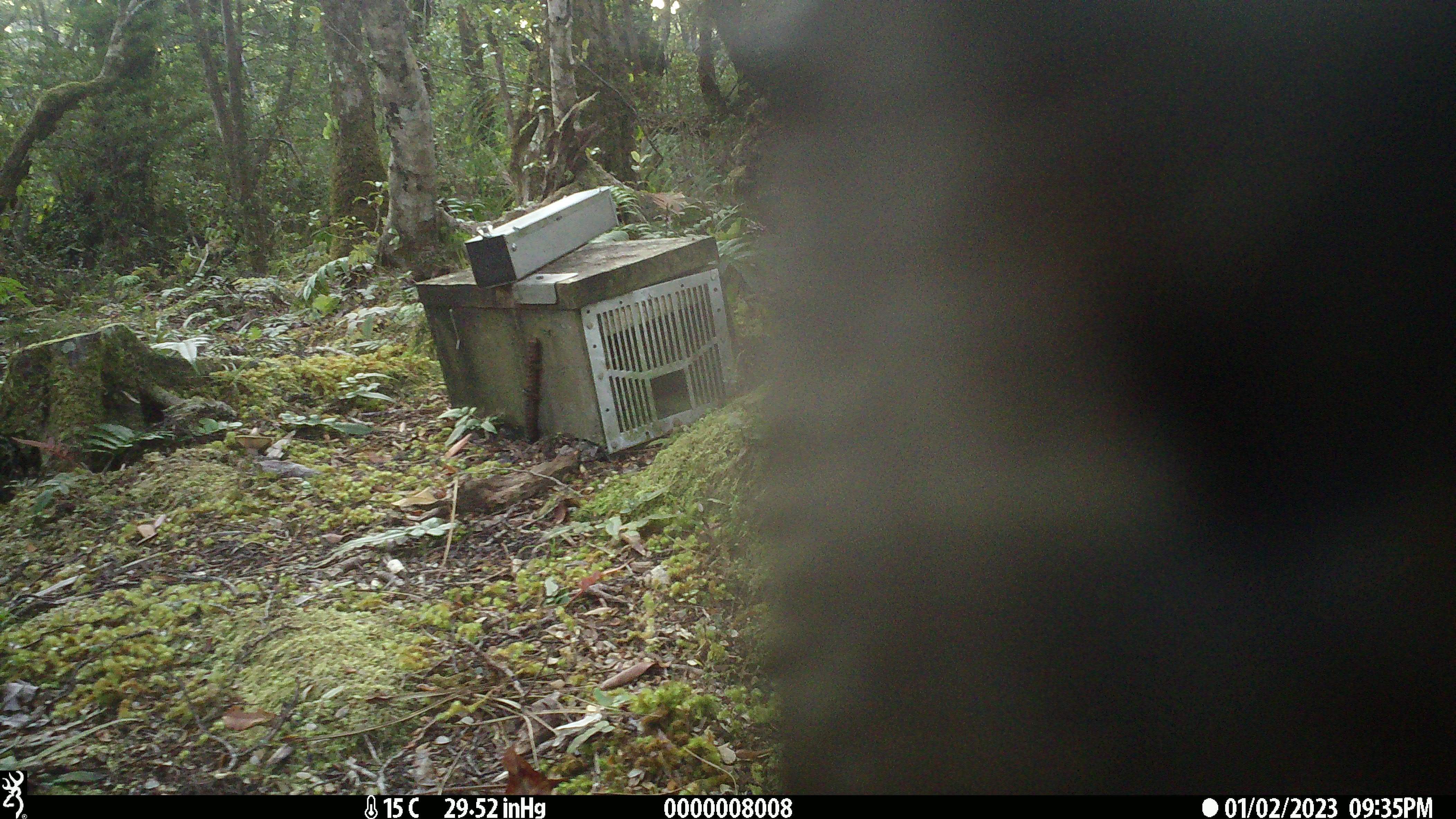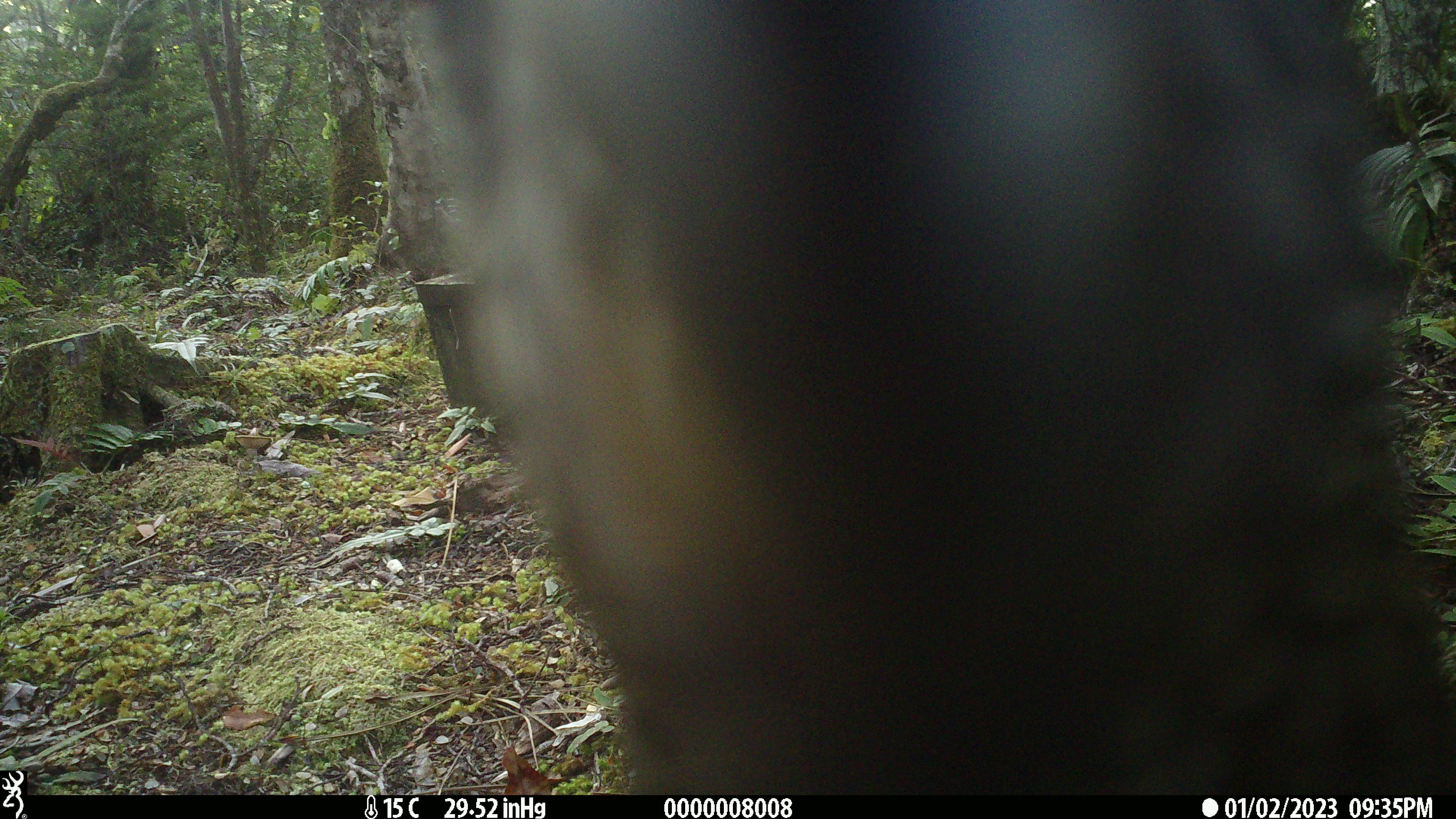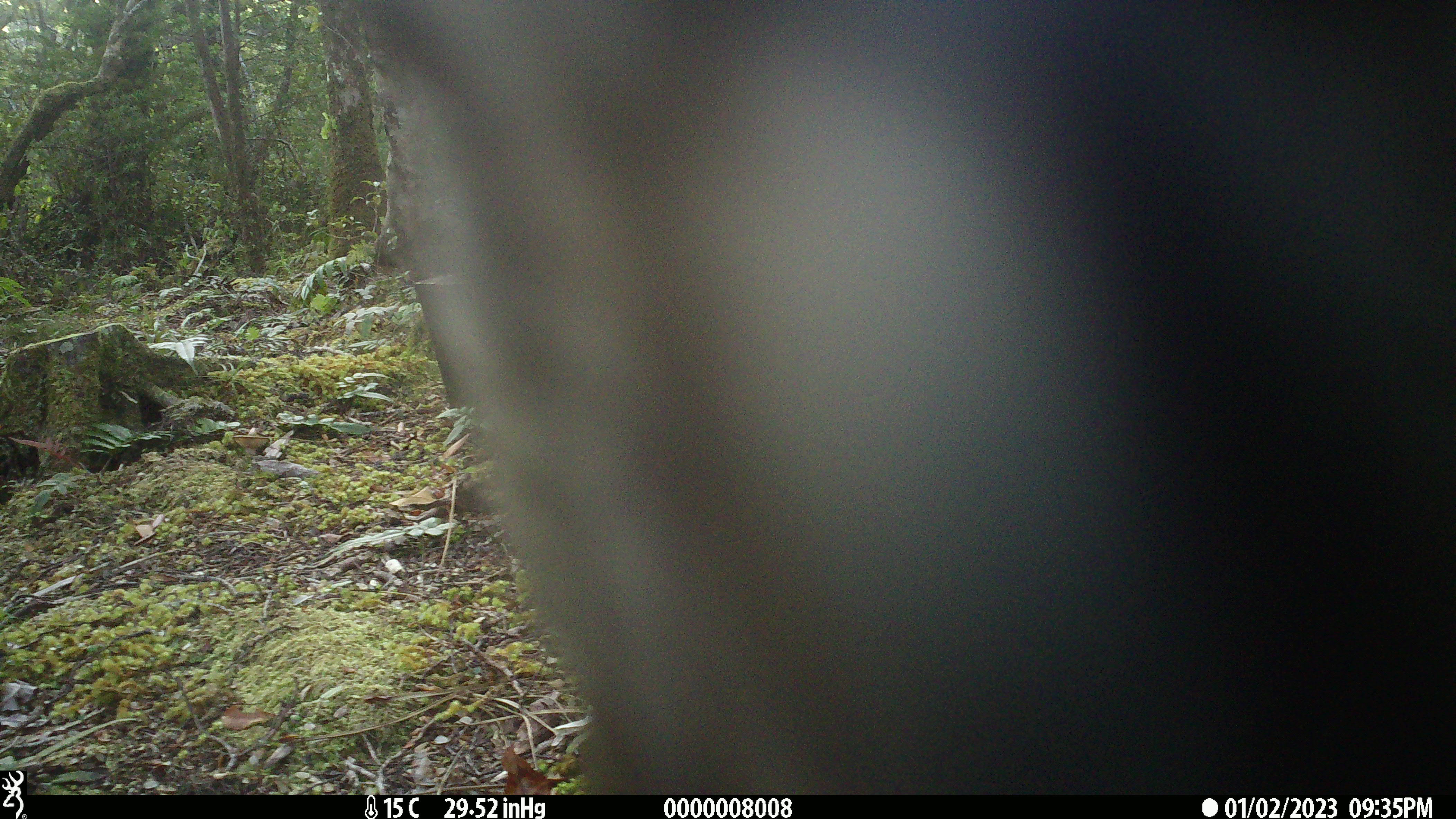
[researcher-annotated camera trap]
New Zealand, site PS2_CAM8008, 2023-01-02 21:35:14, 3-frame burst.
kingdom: Animalia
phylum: Chordata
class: Aves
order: Psittaciformes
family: Strigopidae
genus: Nestor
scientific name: Nestor notabilis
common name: kea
Kea (Nestor notabilis).